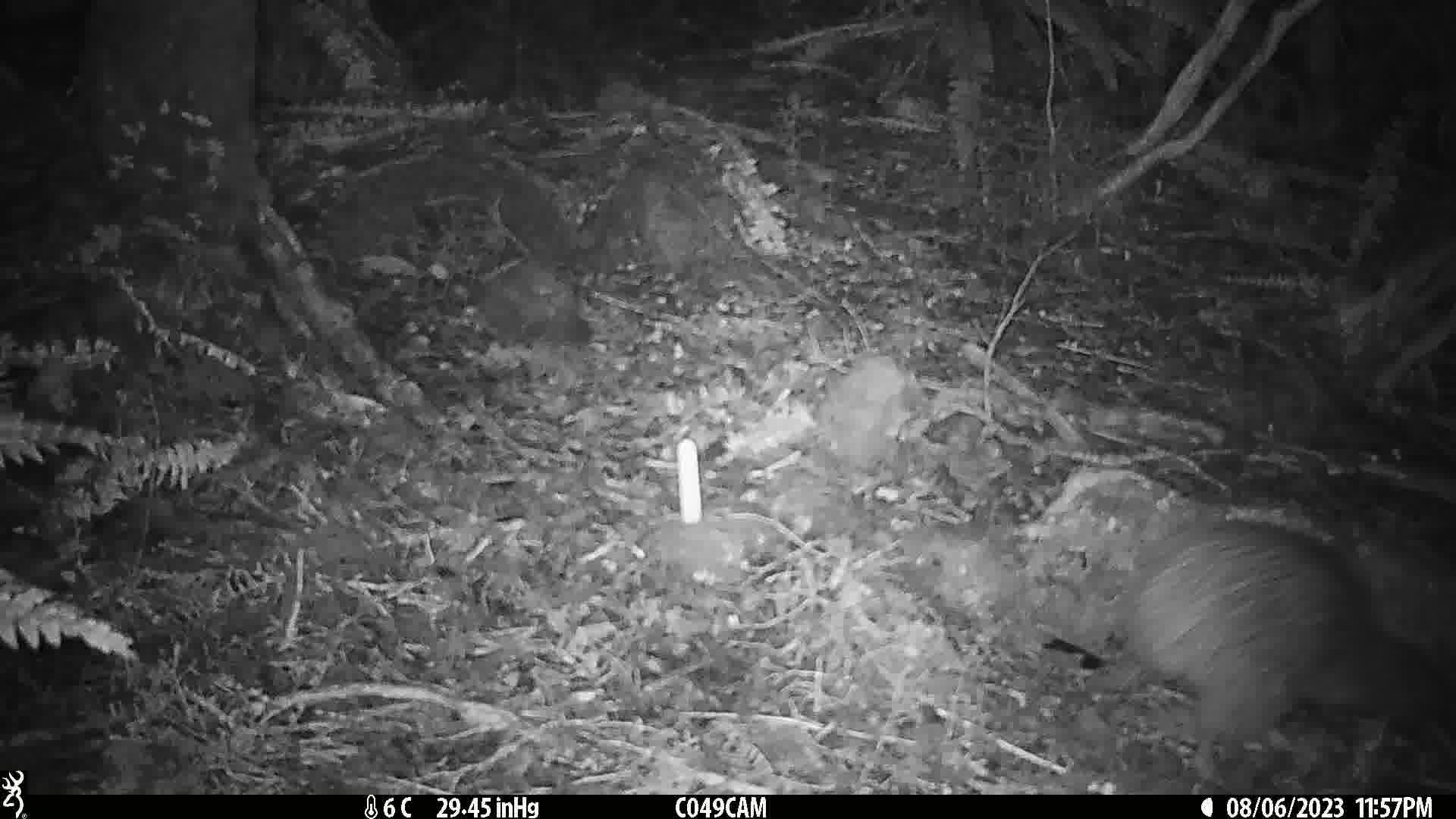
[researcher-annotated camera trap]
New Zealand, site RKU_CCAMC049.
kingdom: Animalia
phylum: Chordata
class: Aves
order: Apterygiformes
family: Apterygidae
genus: Apteryx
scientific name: Apteryx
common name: kiwi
Kiwi (Apteryx).